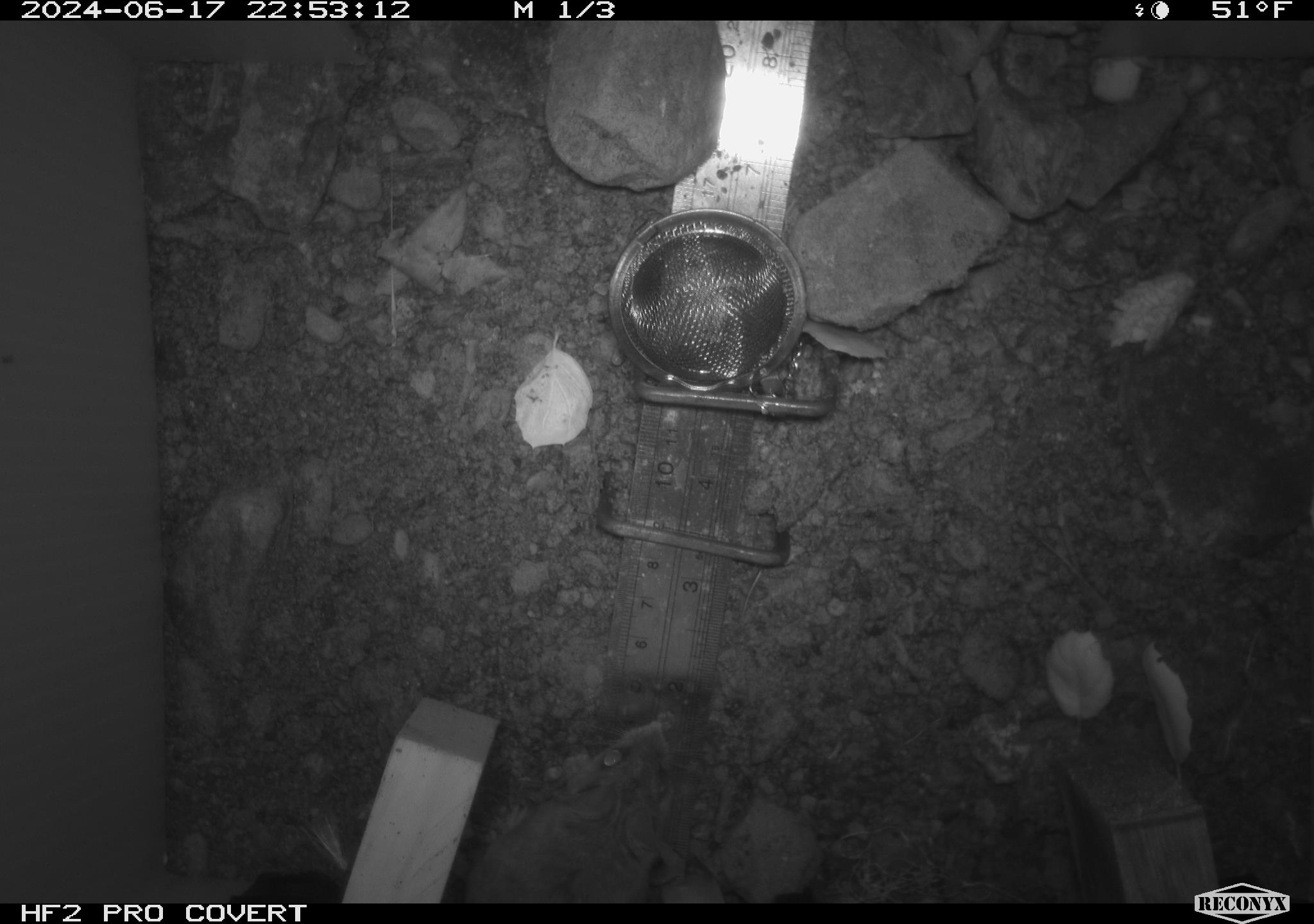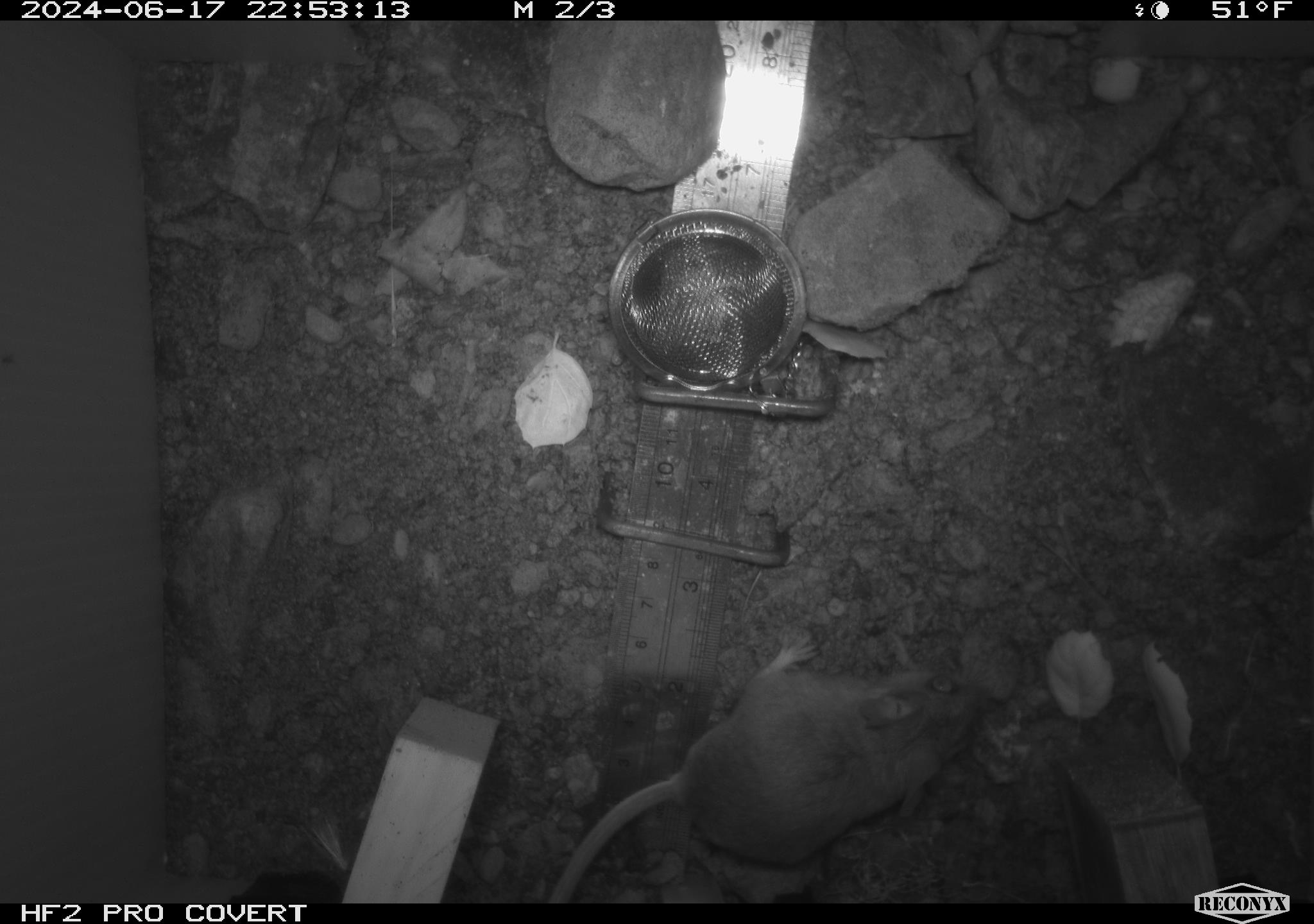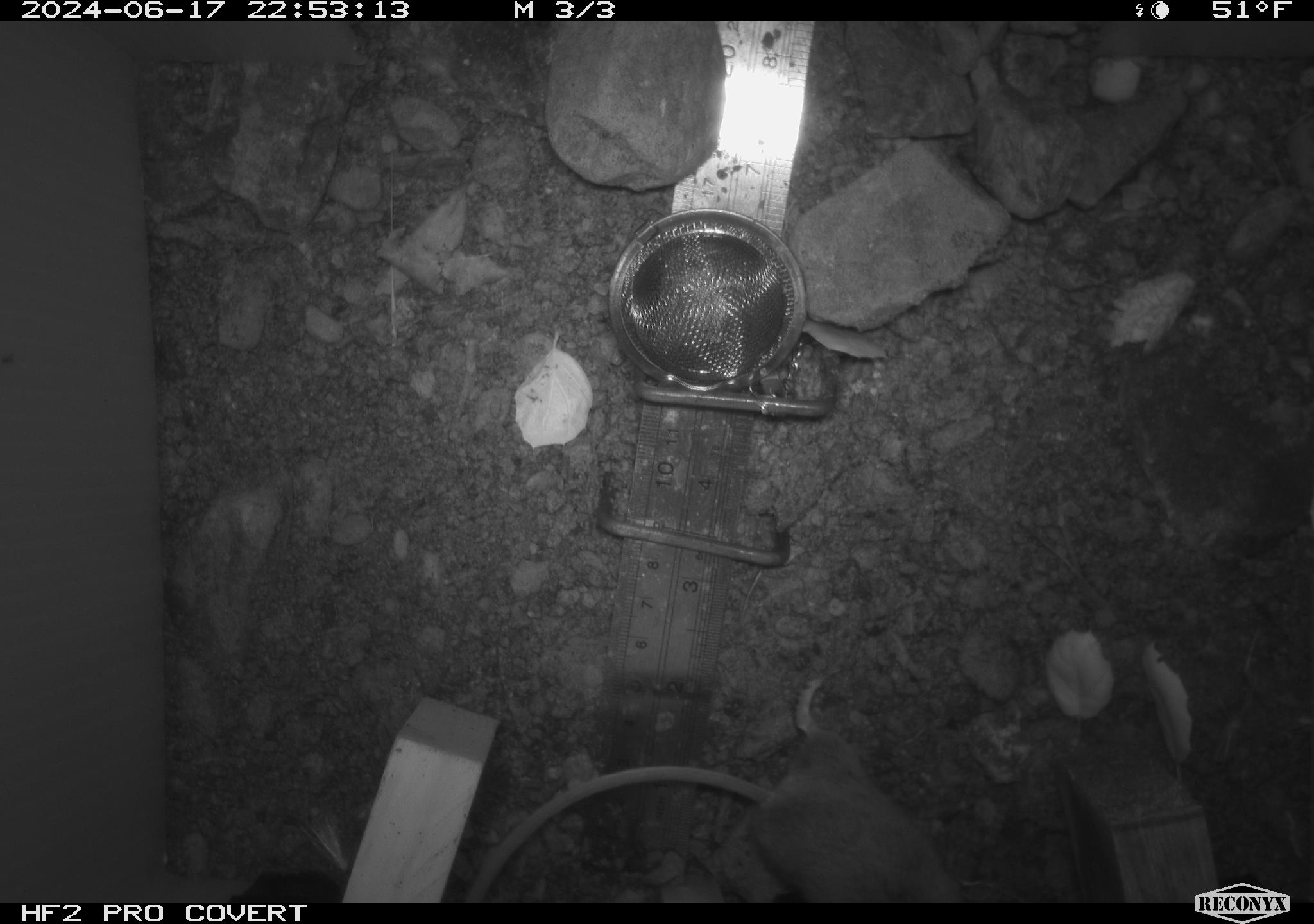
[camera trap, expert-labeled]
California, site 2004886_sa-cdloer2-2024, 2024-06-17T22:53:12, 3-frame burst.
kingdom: Animalia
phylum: Chordata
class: Mammalia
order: Rodentia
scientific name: Rodentia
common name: mouse species